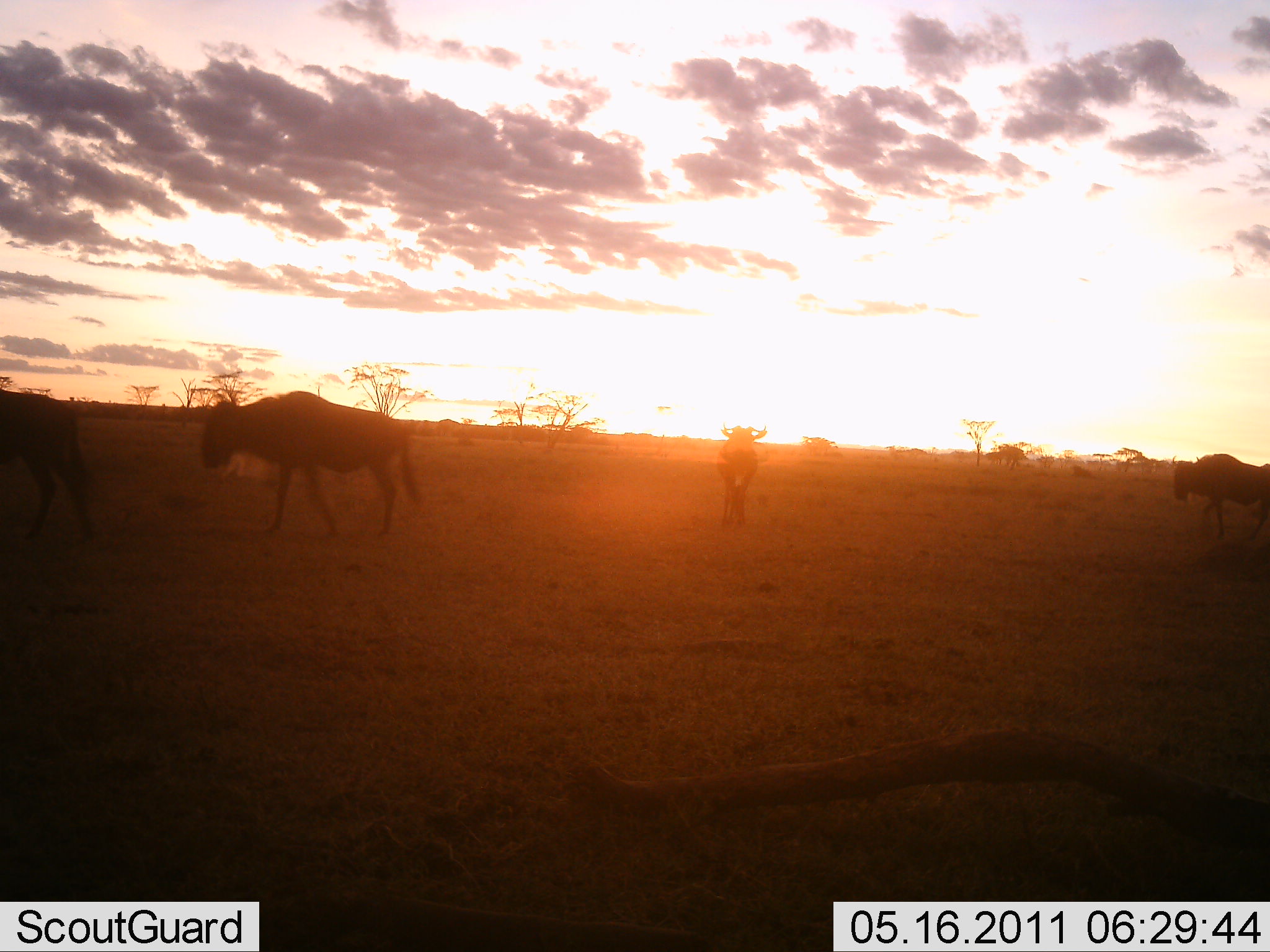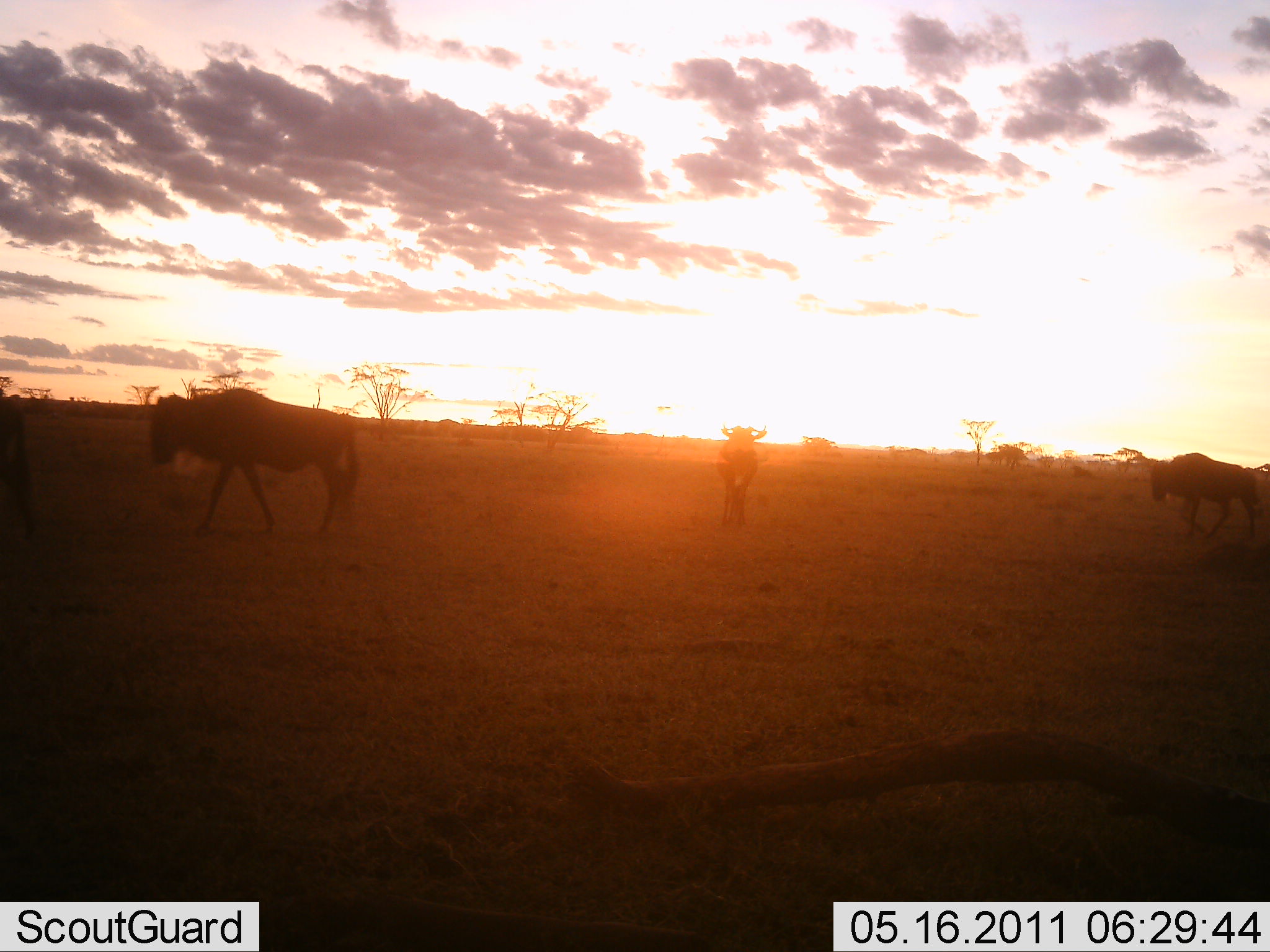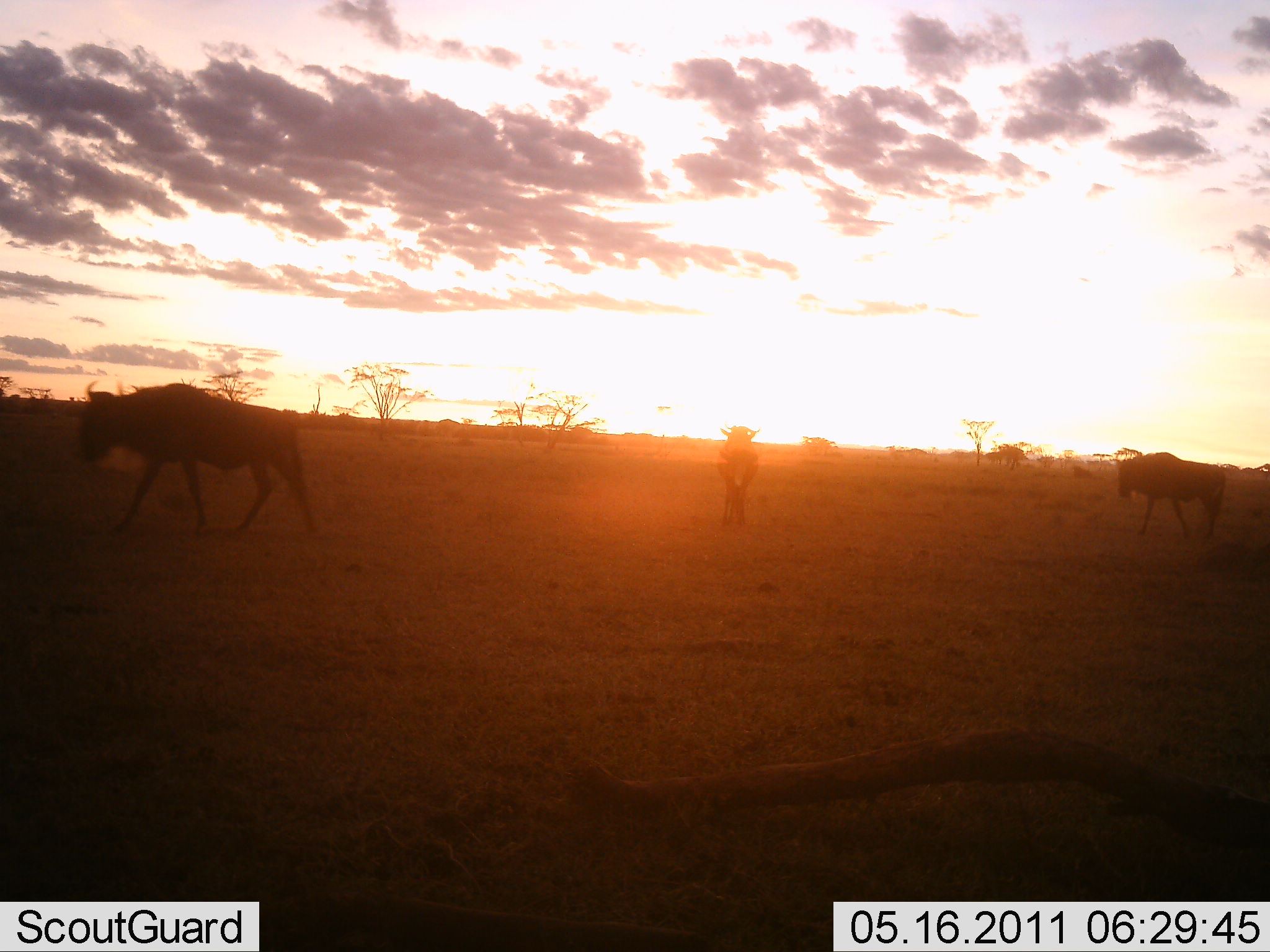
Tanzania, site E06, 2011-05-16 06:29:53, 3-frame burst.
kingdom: Animalia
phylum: Chordata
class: Mammalia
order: Artiodactyla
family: Bovidae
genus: Connochaetes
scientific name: Connochaetes taurinus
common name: blue wildebeest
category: wildebeest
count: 4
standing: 46%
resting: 0%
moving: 100%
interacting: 0%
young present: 0%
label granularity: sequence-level